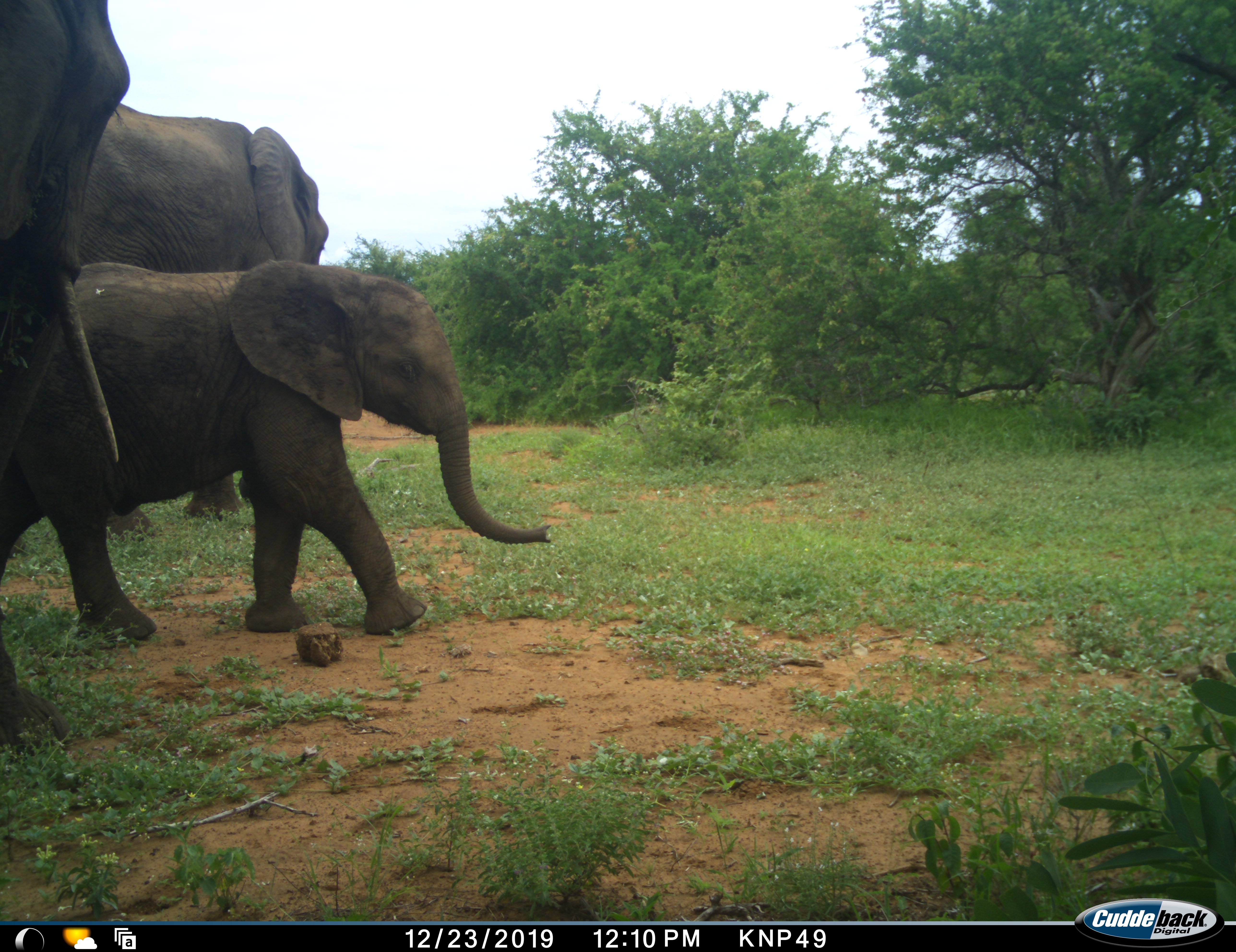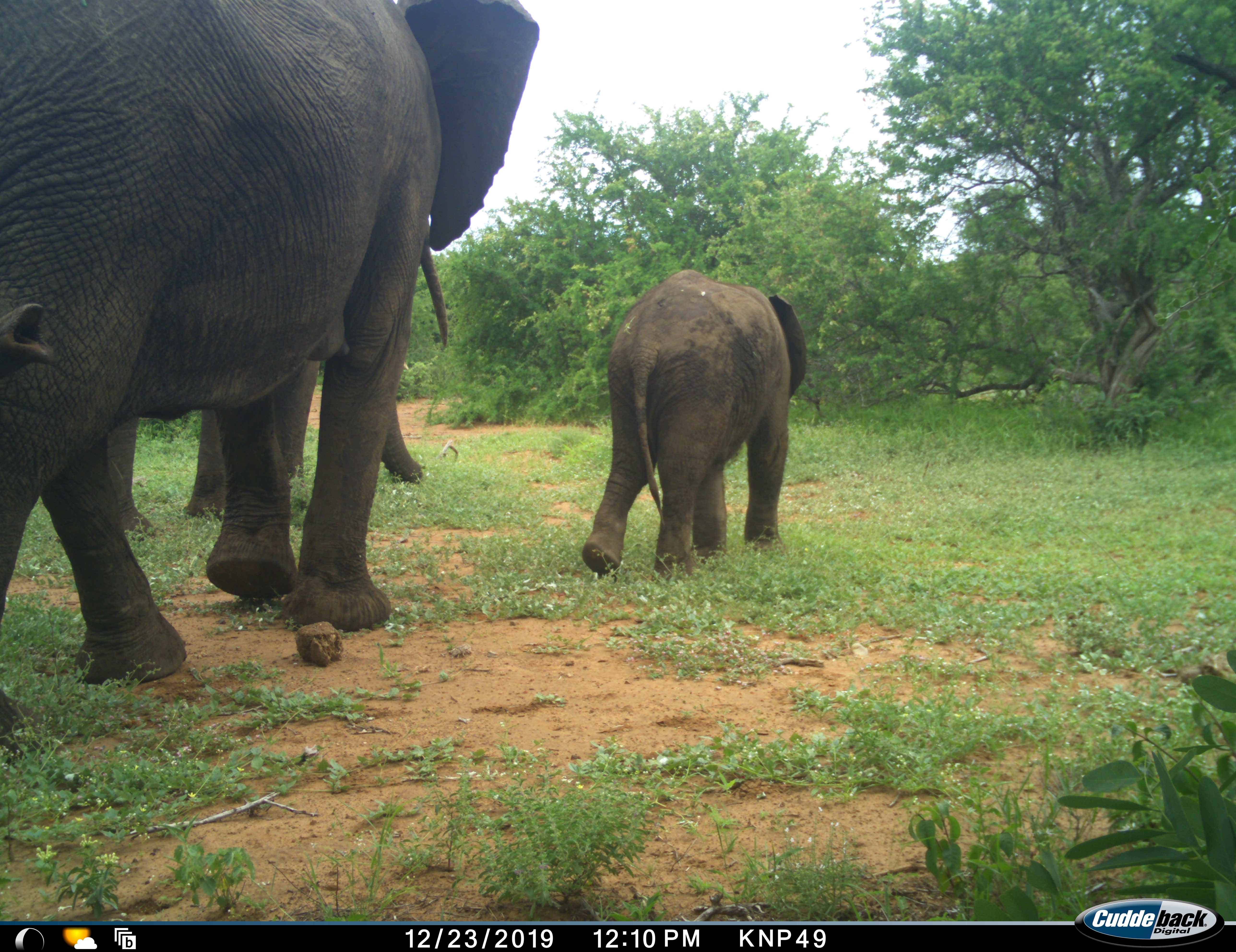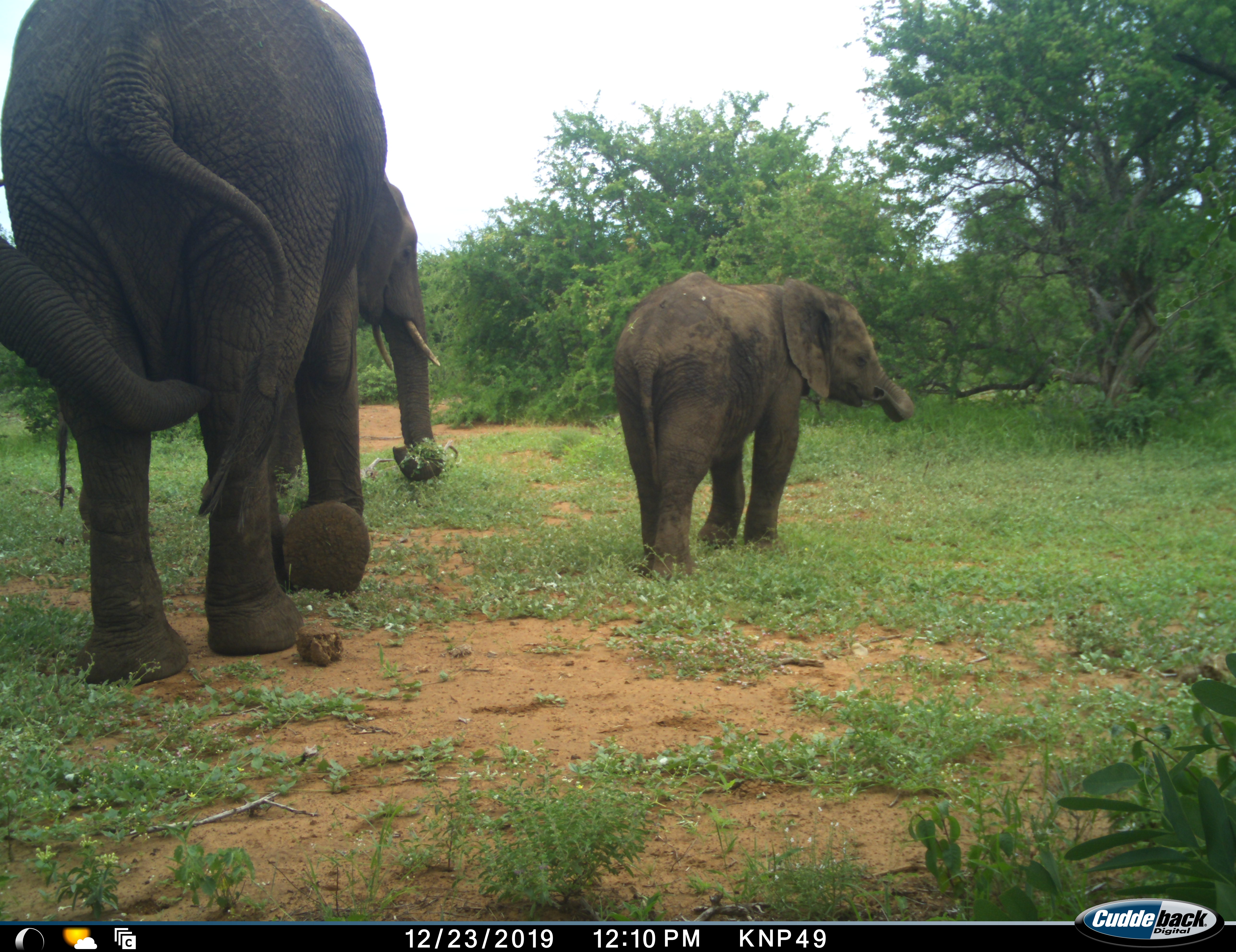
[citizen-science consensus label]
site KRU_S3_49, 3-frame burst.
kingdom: Animalia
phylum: Chordata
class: Mammalia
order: Proboscidea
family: Elephantidae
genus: Loxodonta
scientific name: Loxodonta africana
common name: african bush elephant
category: elephant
Elephant (african bush elephant) (Loxodonta africana), count 4. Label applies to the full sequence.